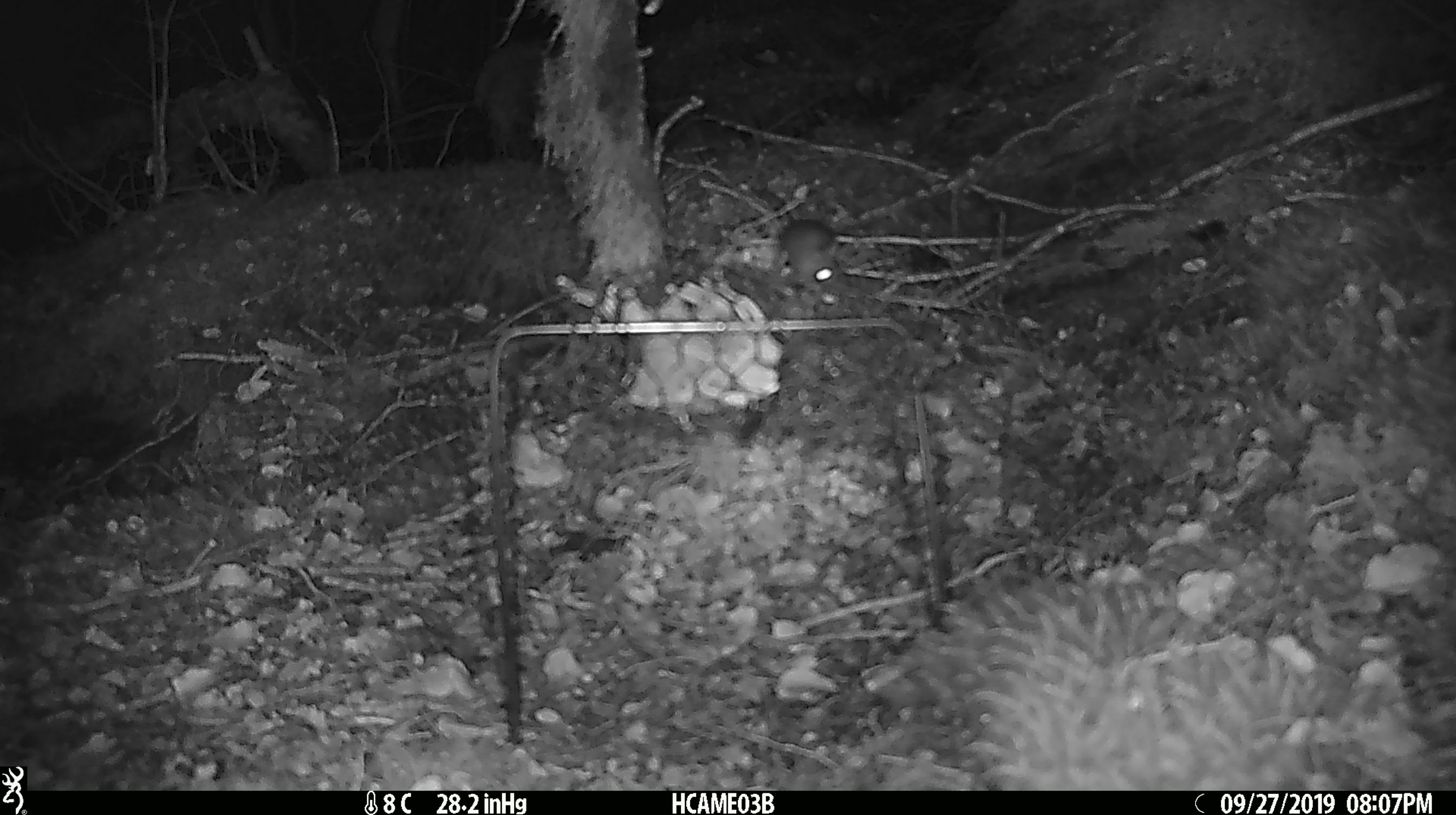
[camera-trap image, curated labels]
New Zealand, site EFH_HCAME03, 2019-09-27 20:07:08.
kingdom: Animalia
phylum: Chordata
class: Mammalia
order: Rodentia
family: Muridae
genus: Mus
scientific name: Mus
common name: mouse